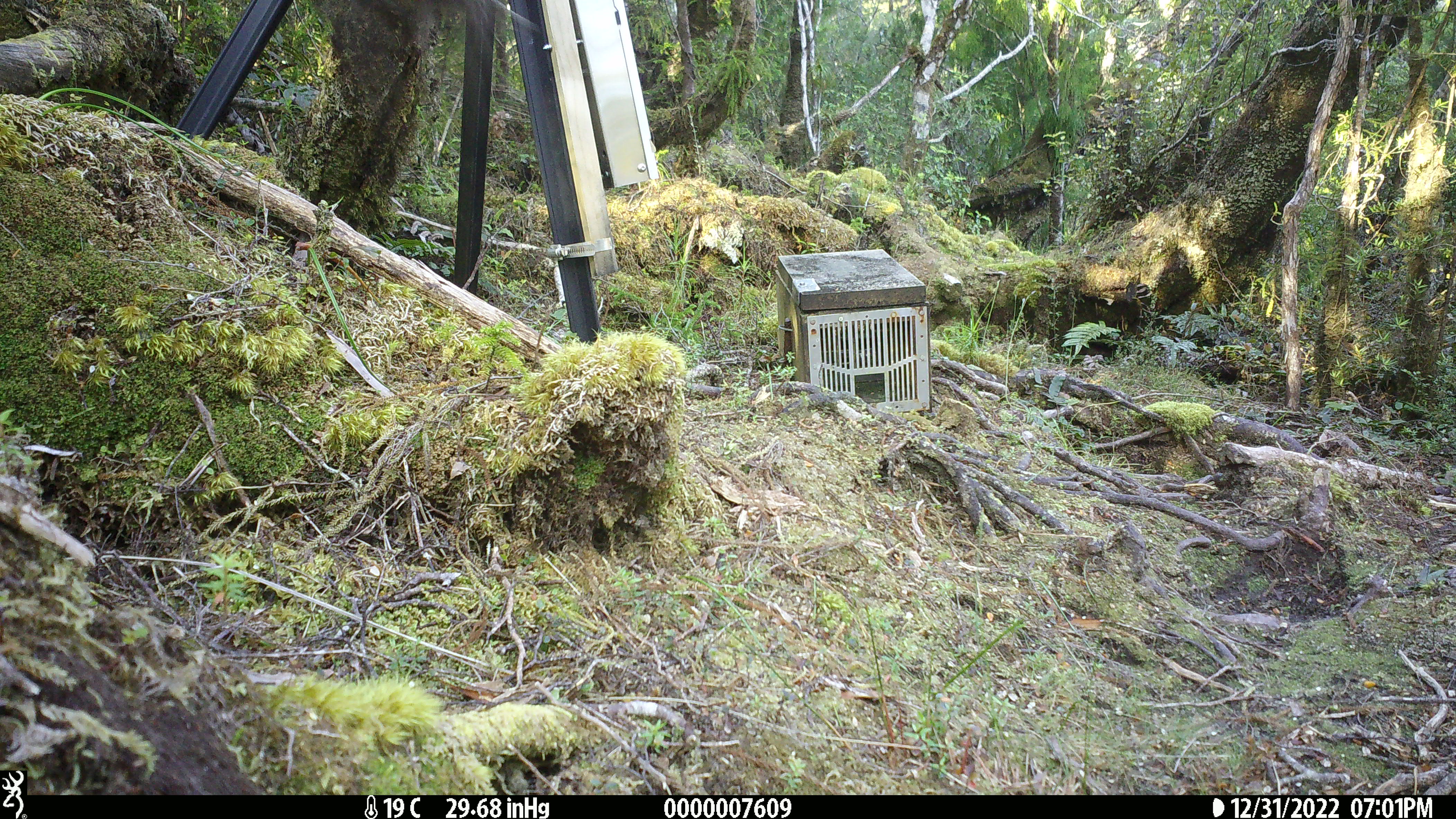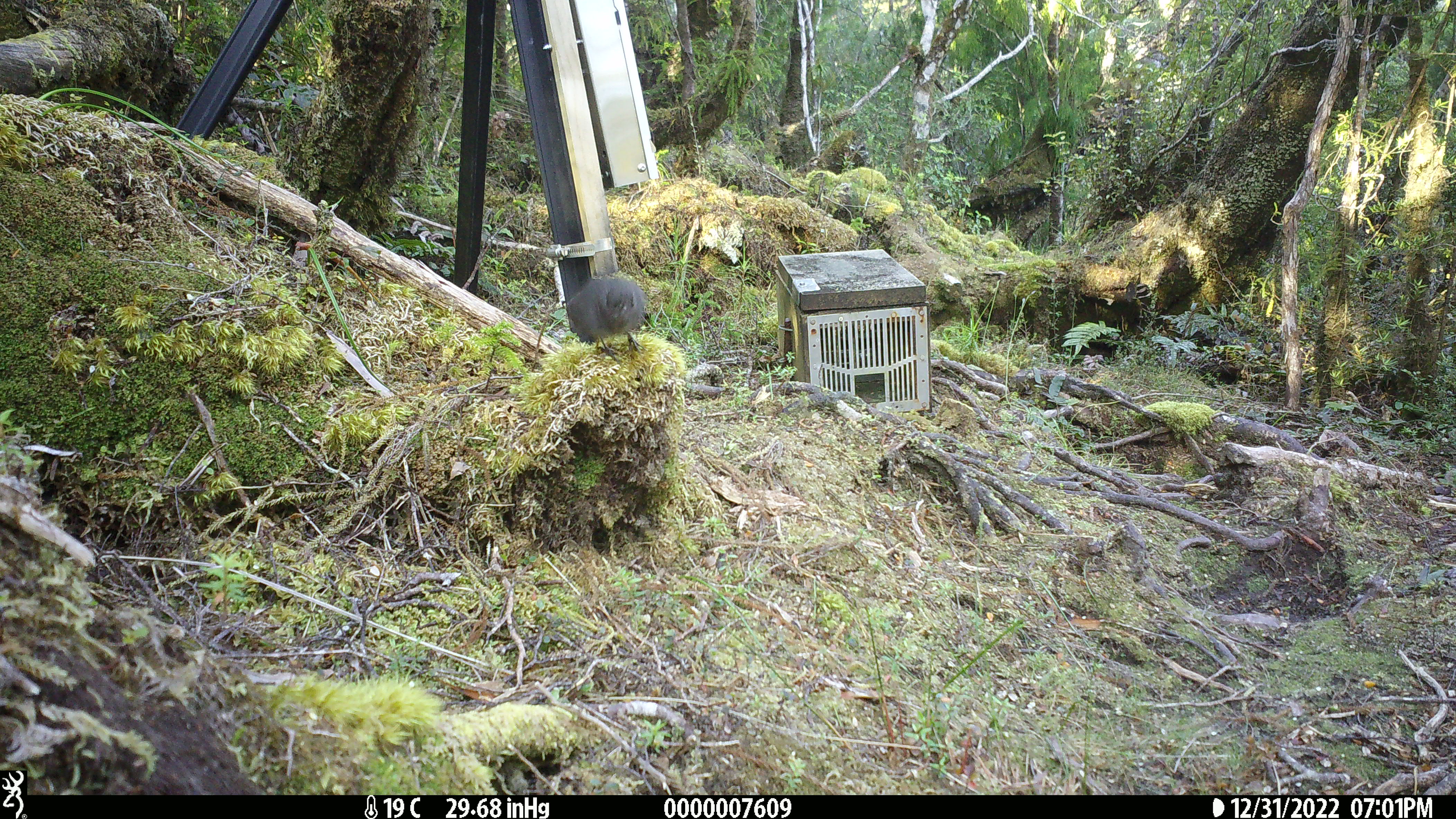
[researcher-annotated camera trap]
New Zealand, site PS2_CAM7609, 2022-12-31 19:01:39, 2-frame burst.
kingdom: Animalia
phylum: Chordata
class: Aves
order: Passeriformes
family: Petroicidae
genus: Petroica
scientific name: Petroica australis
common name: new zealand robin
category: robin